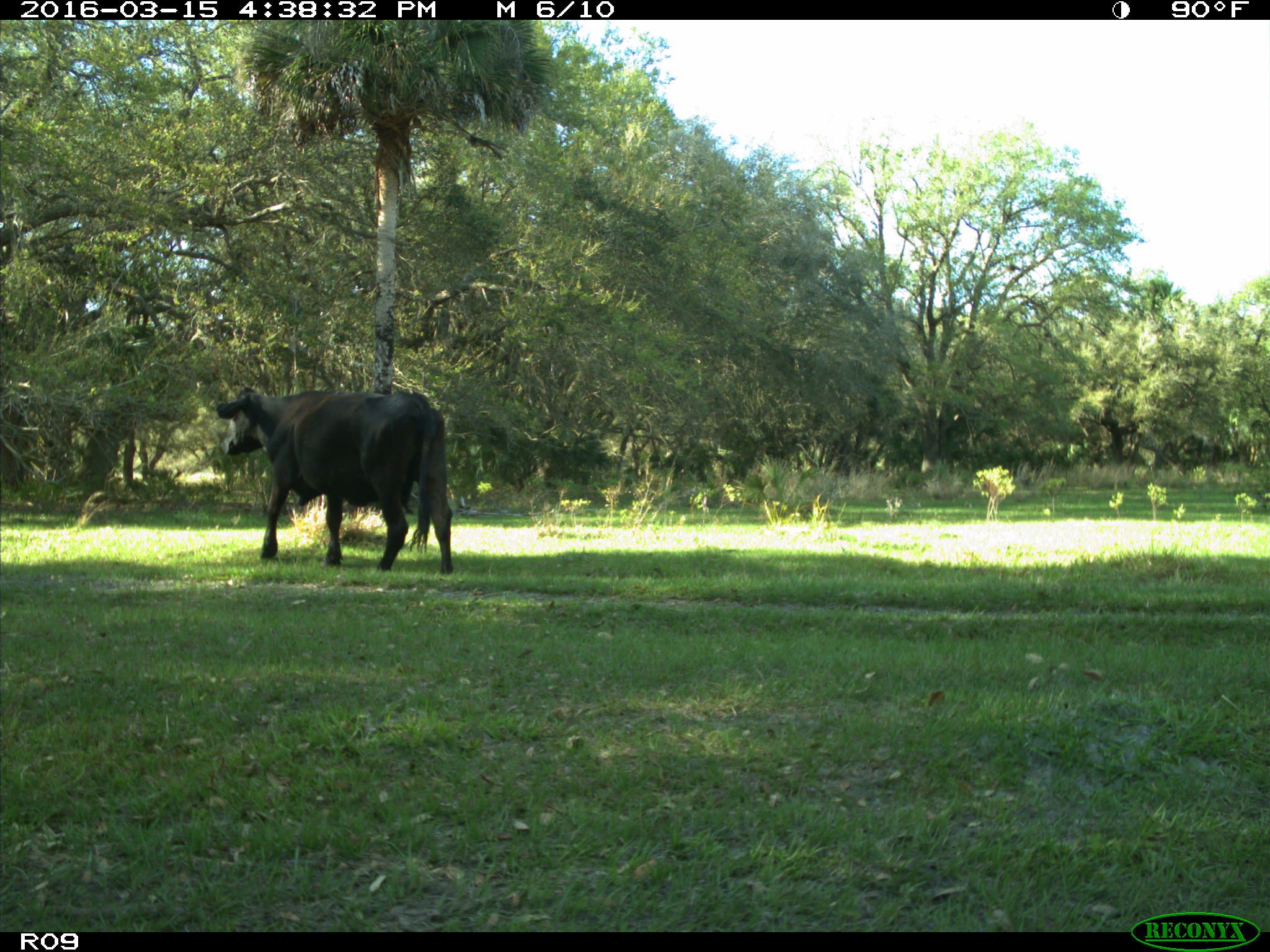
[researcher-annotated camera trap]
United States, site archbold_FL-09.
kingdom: Animalia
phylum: Chordata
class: Mammalia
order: Artiodactyla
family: Bovidae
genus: Bos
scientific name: Bos taurus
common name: domestic cow